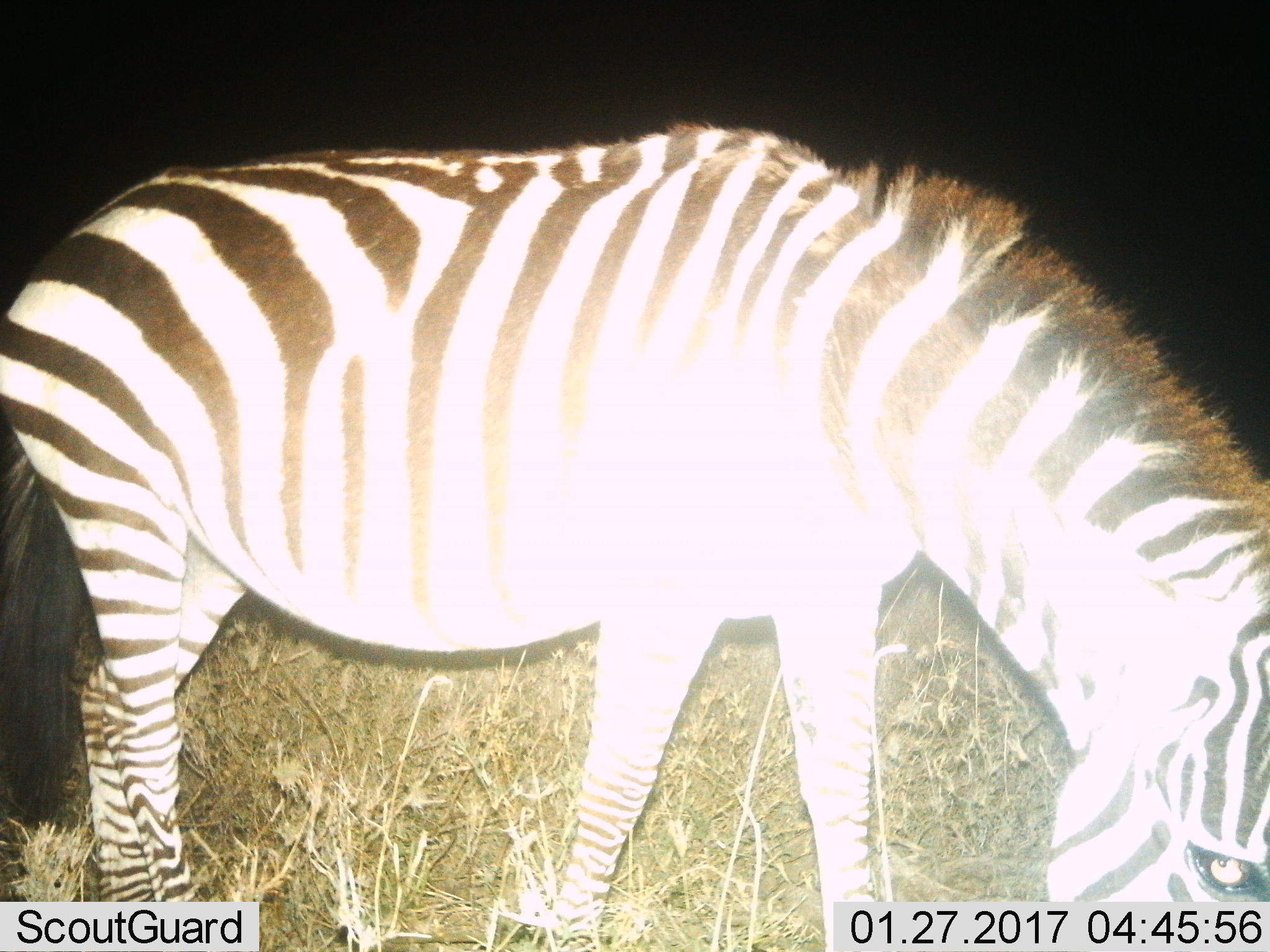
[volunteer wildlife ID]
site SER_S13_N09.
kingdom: Animalia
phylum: Chordata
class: Mammalia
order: Perissodactyla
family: Equidae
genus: Equus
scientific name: Equus quagga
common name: plains zebra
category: zebraplains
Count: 1.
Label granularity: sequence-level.